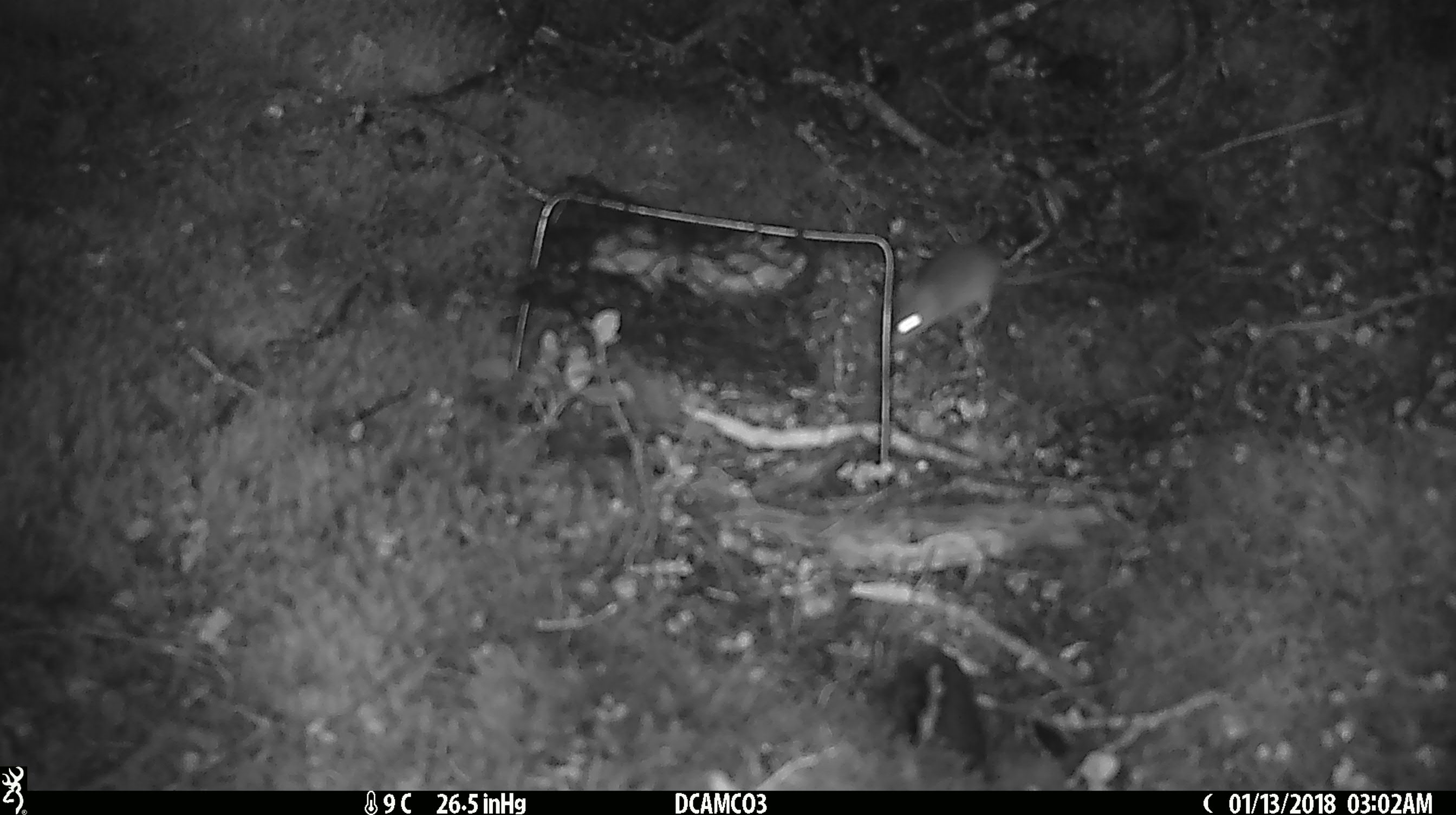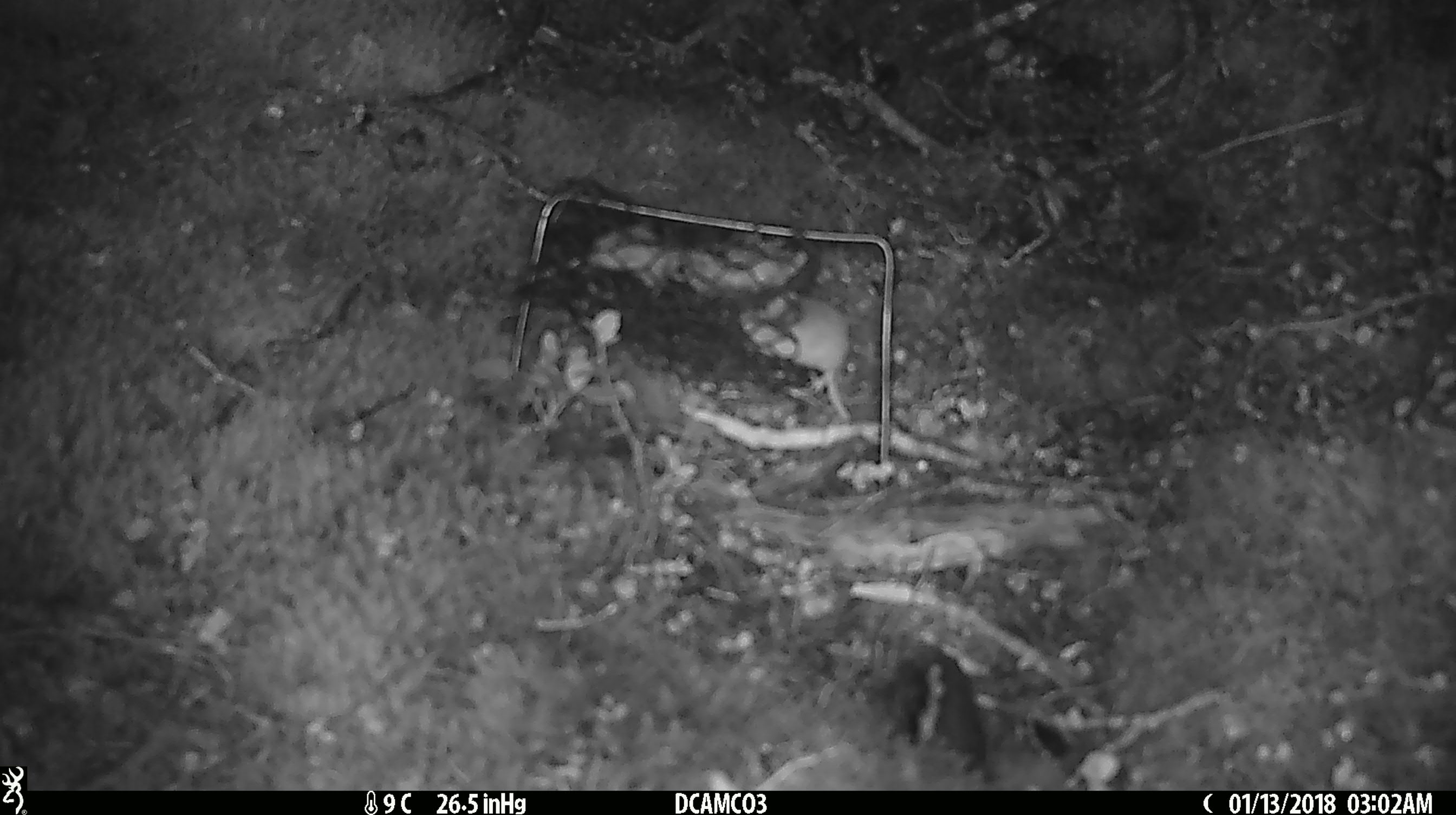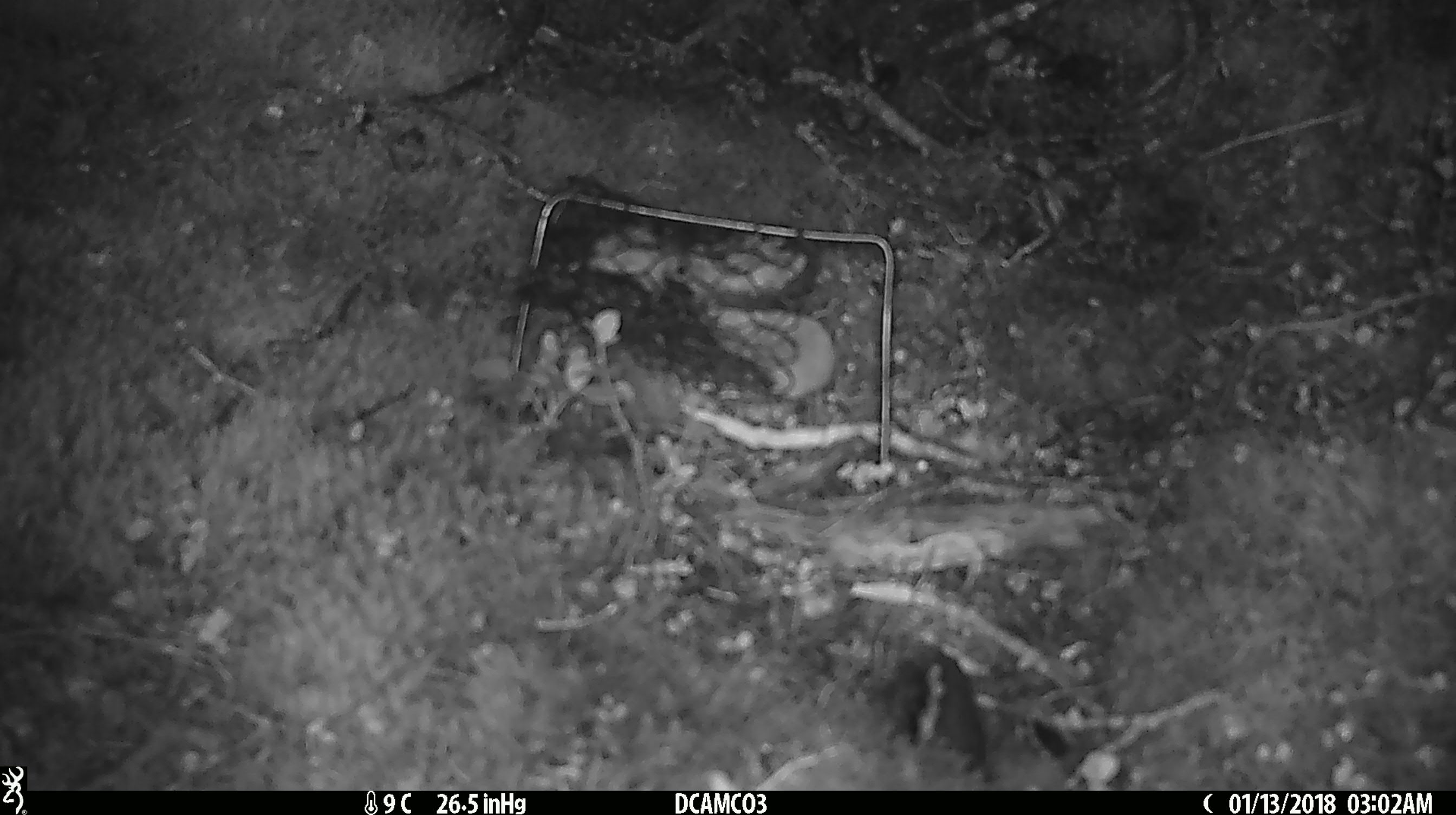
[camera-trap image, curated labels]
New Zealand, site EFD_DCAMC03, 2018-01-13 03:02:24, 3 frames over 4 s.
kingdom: Animalia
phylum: Chordata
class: Mammalia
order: Rodentia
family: Muridae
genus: Mus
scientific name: Mus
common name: mouse